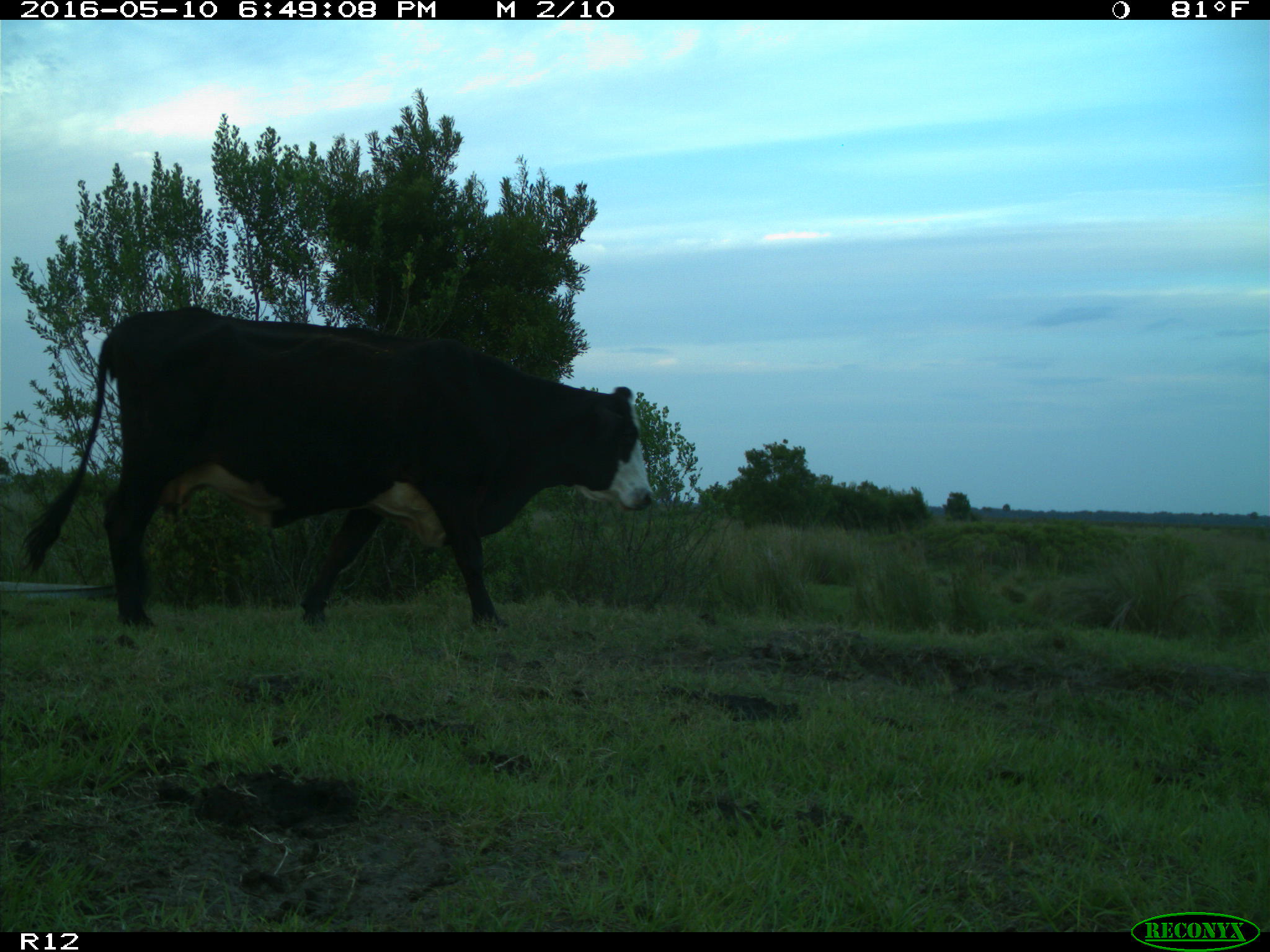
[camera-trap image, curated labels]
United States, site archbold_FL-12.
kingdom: Animalia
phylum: Chordata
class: Mammalia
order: Artiodactyla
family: Bovidae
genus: Bos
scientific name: Bos taurus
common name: domestic cow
Bos taurus (domestic cow).